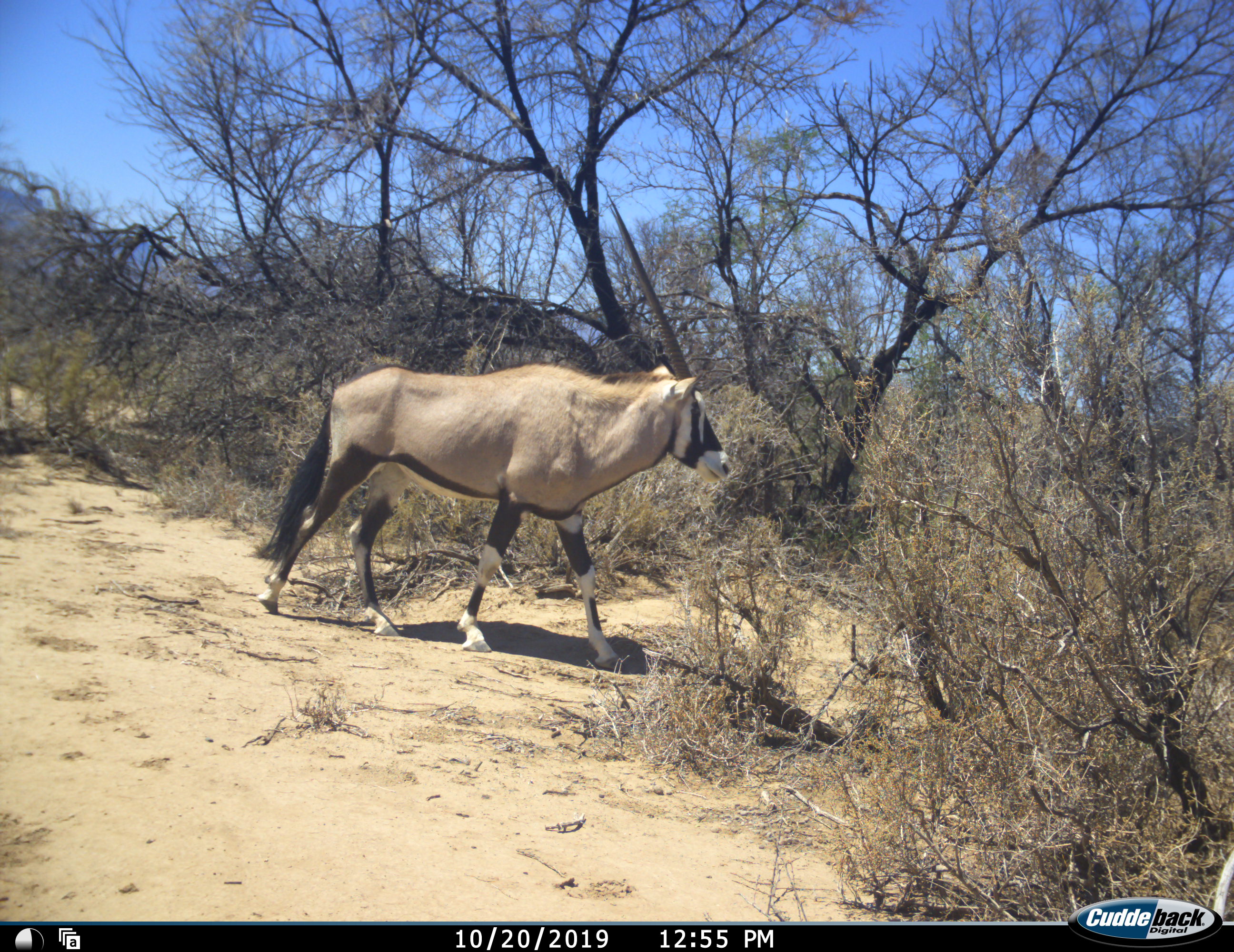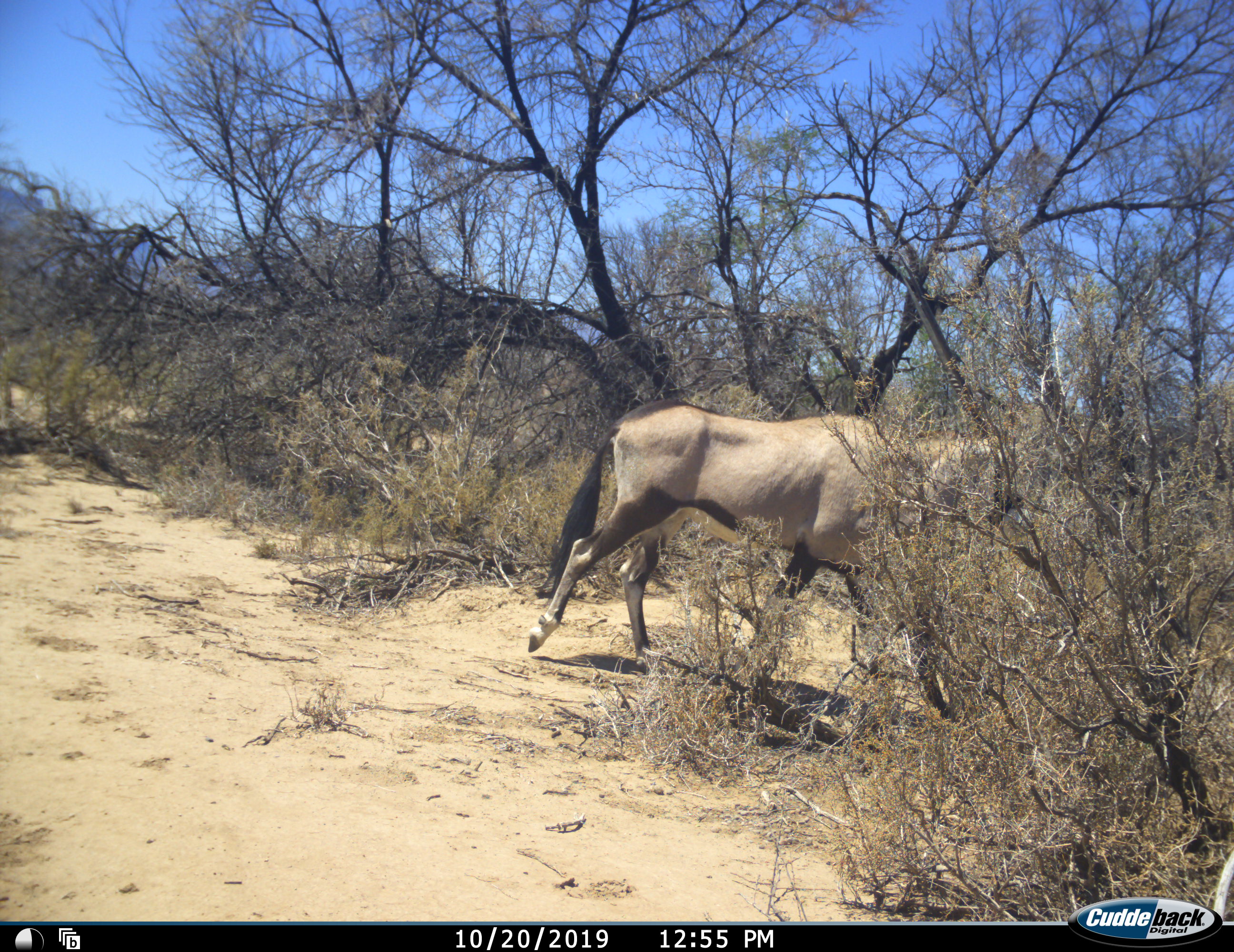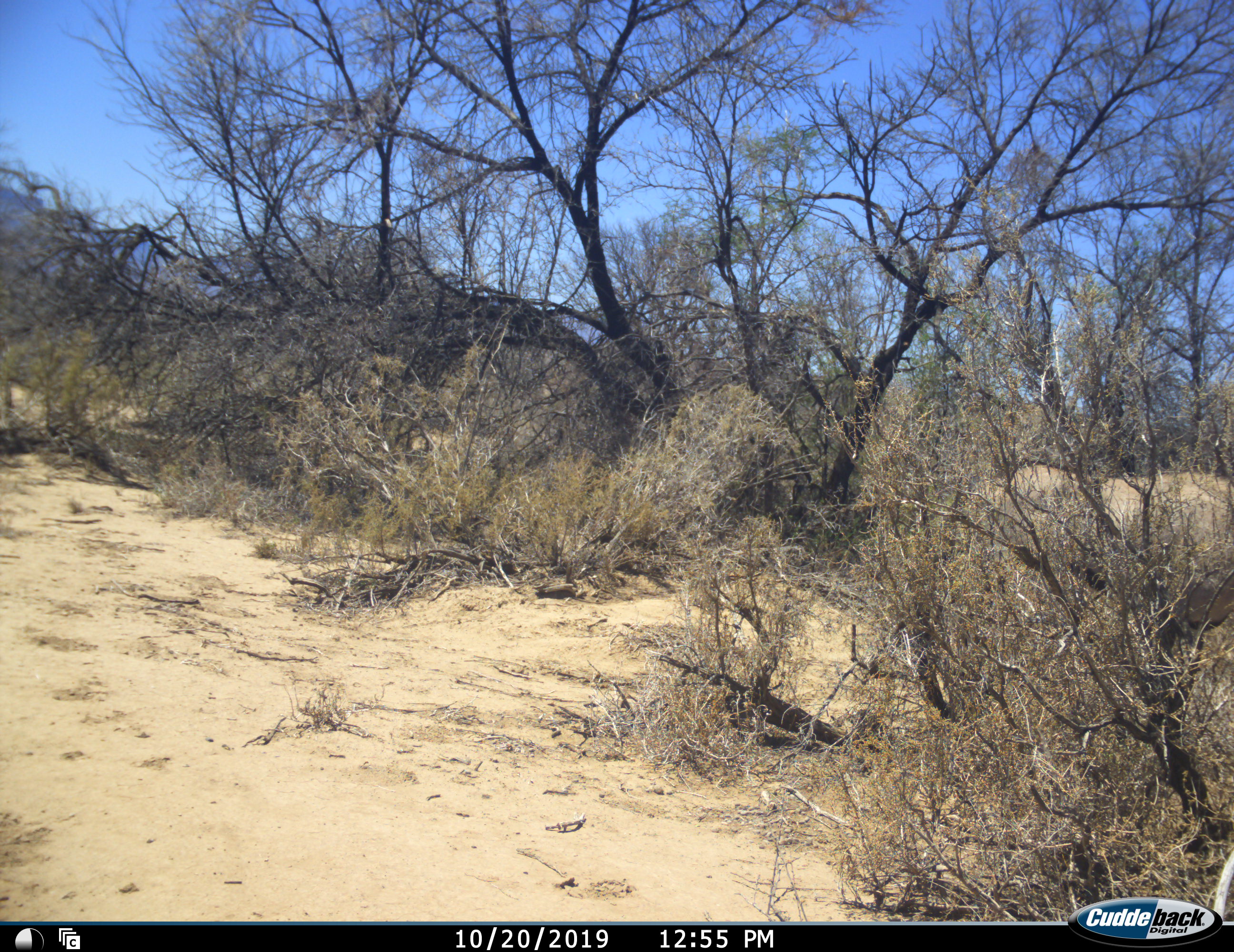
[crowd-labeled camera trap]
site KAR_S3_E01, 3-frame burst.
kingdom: Animalia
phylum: Chordata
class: Mammalia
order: Artiodactyla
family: Bovidae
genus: Oryx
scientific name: Oryx gazella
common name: gemsbok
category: oryx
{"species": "oryx (gemsbok) (Oryx gazella)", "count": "1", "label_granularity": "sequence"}